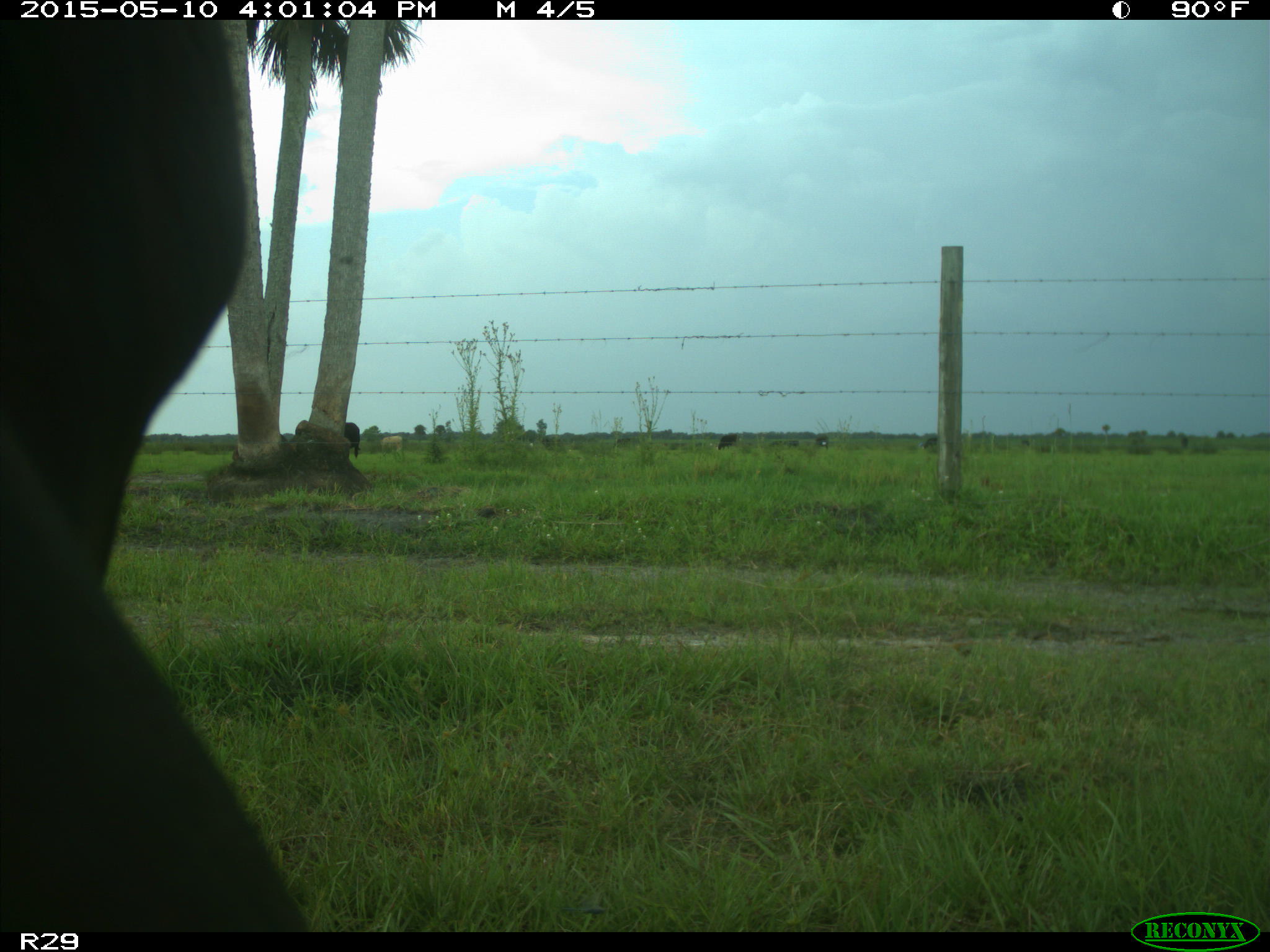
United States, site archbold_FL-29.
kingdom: Animalia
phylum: Chordata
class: Mammalia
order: Artiodactyla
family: Bovidae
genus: Bos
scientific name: Bos taurus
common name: domestic cow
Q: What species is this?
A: Bos taurus (domestic cow).